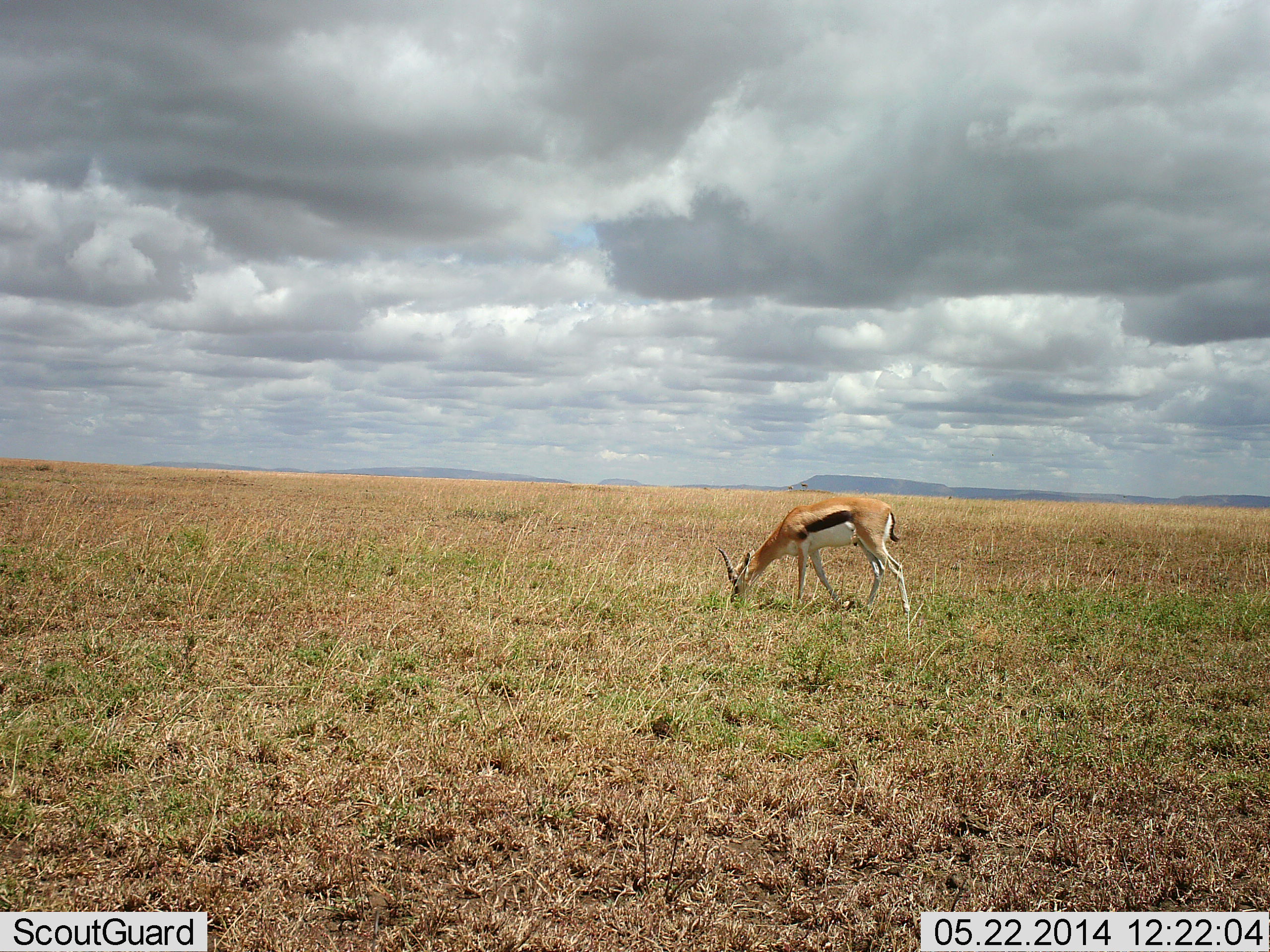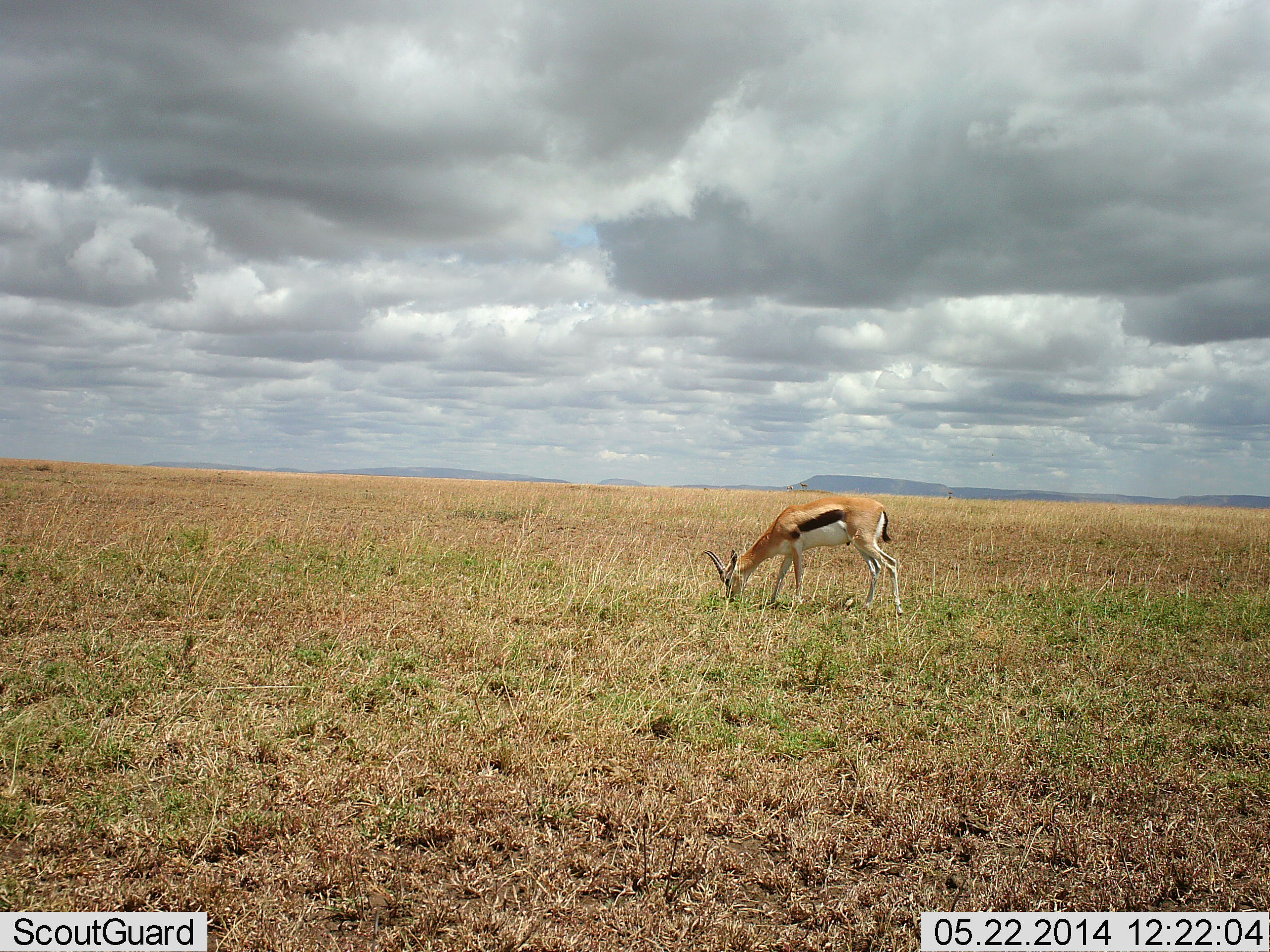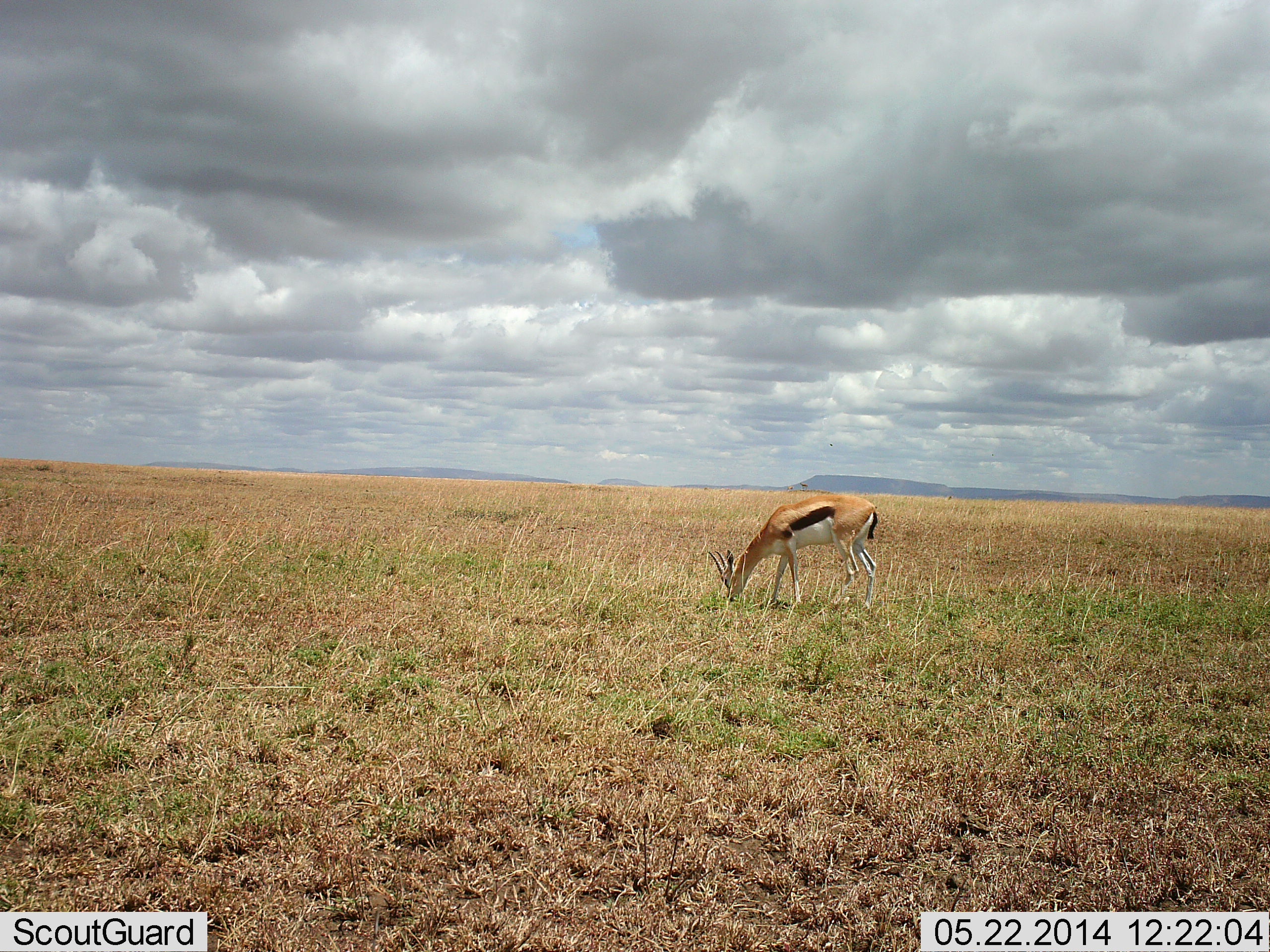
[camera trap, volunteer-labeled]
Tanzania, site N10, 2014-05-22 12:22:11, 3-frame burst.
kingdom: Animalia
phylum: Chordata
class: Mammalia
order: Artiodactyla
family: Bovidae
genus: Eudorcas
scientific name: Eudorcas thomsonii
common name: thomson's gazelle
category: gazellethomsons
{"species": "gazellethomsons (thomson's gazelle) (Eudorcas thomsonii)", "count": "1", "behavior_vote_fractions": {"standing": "30%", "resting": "0%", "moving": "0%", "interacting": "0%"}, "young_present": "0%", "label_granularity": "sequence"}